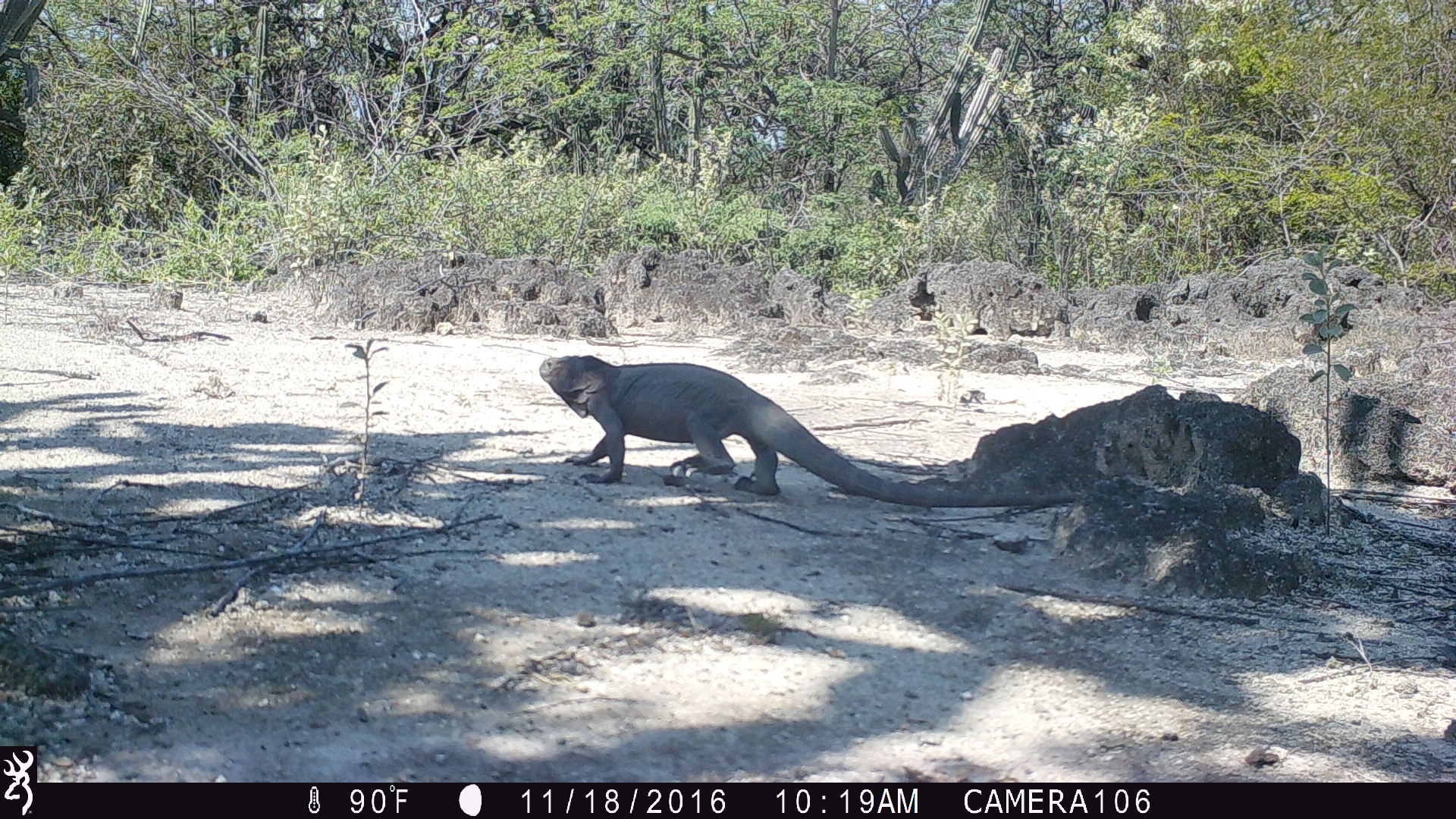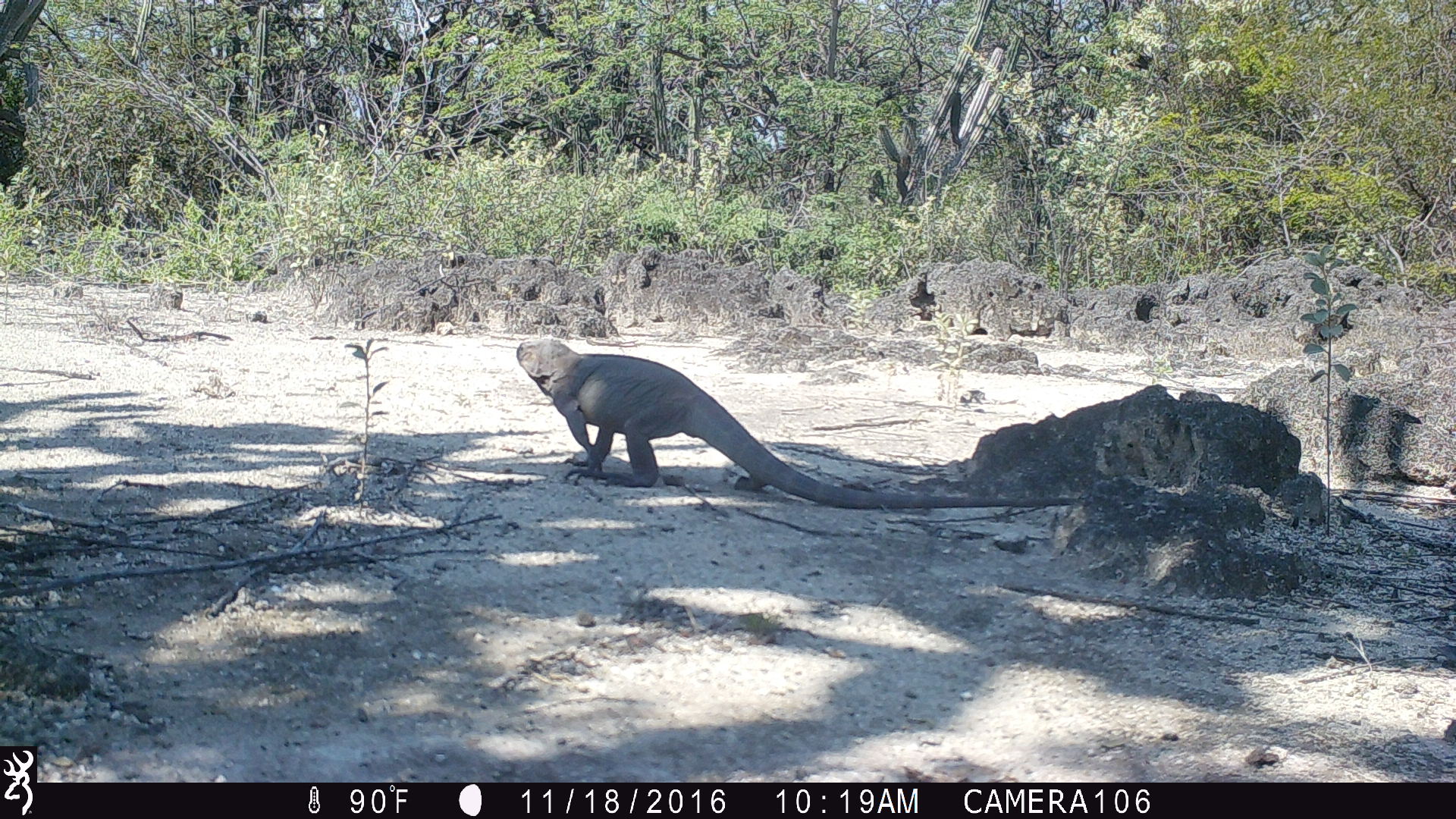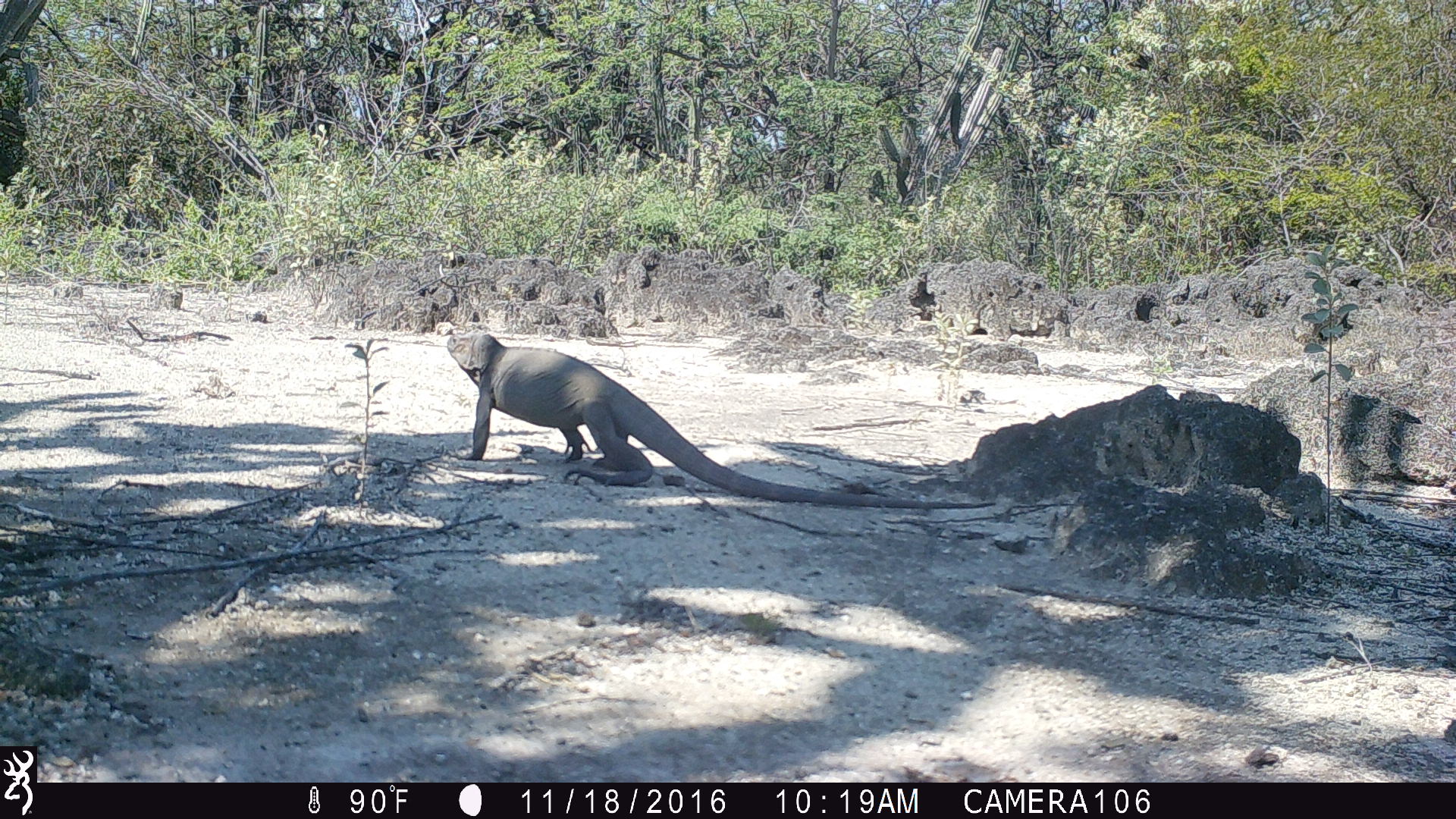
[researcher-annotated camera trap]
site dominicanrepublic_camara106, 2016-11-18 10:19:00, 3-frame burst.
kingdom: Animalia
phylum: Chordata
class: Reptilia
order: Squamata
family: Iguanidae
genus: Iguana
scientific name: Iguana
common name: typical iguanas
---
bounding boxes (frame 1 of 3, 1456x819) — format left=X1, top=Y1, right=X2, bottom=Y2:
iguana: left=535, top=350, right=1047, bottom=501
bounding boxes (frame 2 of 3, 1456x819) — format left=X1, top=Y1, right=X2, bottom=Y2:
iguana: left=513, top=335, right=1077, bottom=516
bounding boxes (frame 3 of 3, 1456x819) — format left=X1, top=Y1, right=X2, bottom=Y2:
iguana: left=441, top=327, right=830, bottom=495